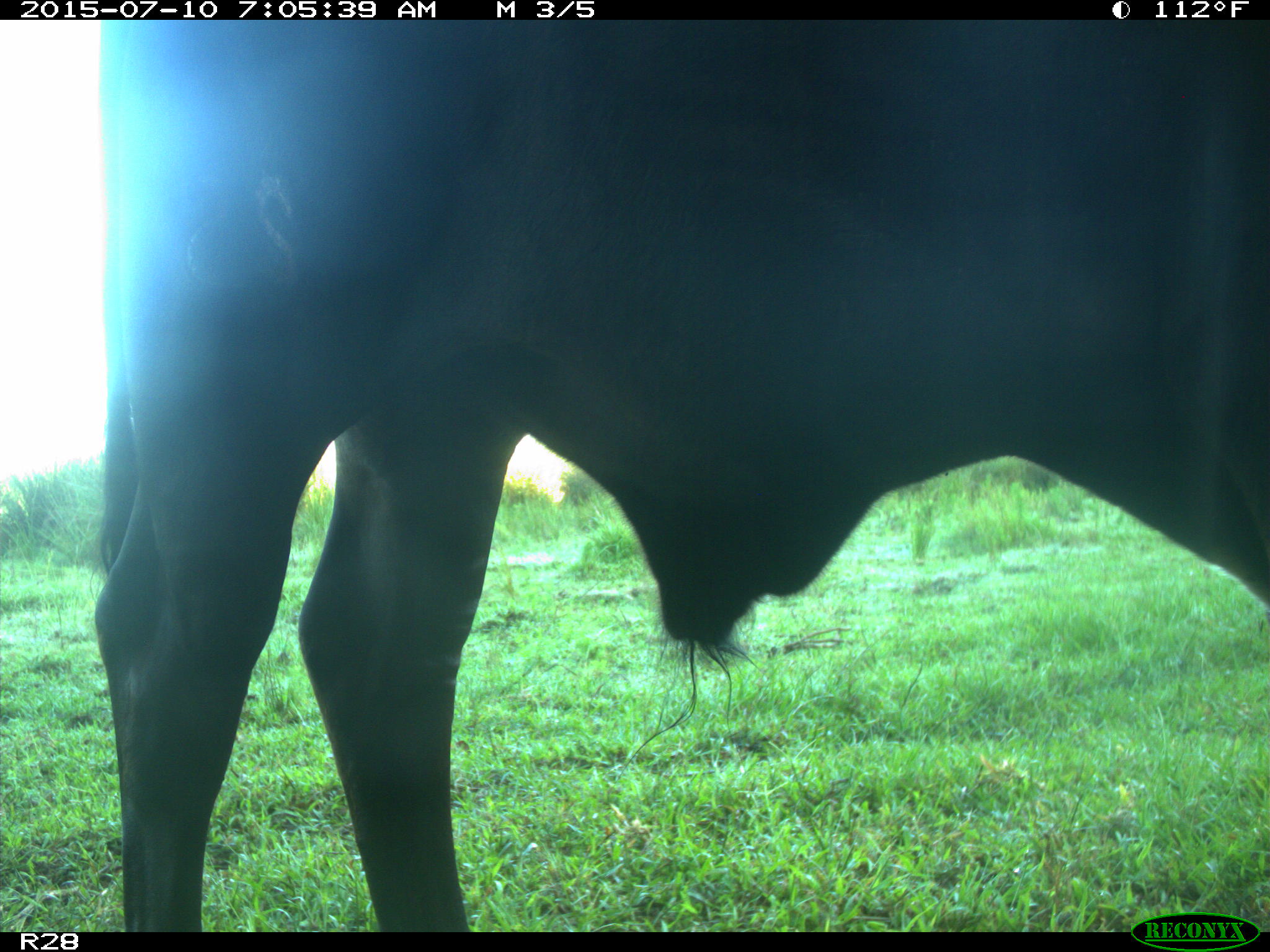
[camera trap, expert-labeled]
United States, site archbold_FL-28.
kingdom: Animalia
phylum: Chordata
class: Mammalia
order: Artiodactyla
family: Bovidae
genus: Bos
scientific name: Bos taurus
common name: domestic cow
Bos taurus (domestic cow).